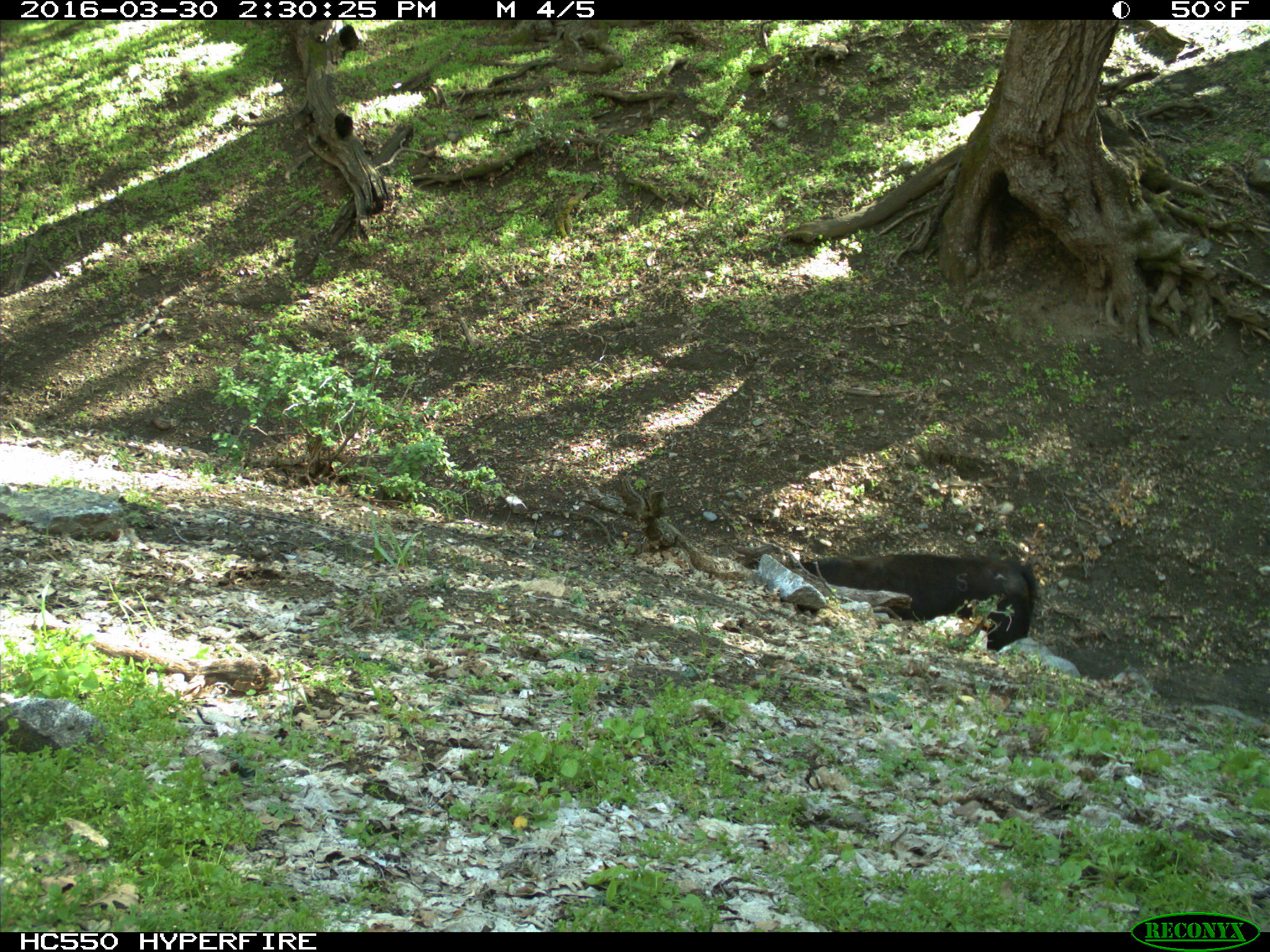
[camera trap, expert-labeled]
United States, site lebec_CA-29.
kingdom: Animalia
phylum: Chordata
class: Mammalia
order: Artiodactyla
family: Bovidae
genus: Bos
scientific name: Bos taurus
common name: domestic cow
Bos taurus (domestic cow).